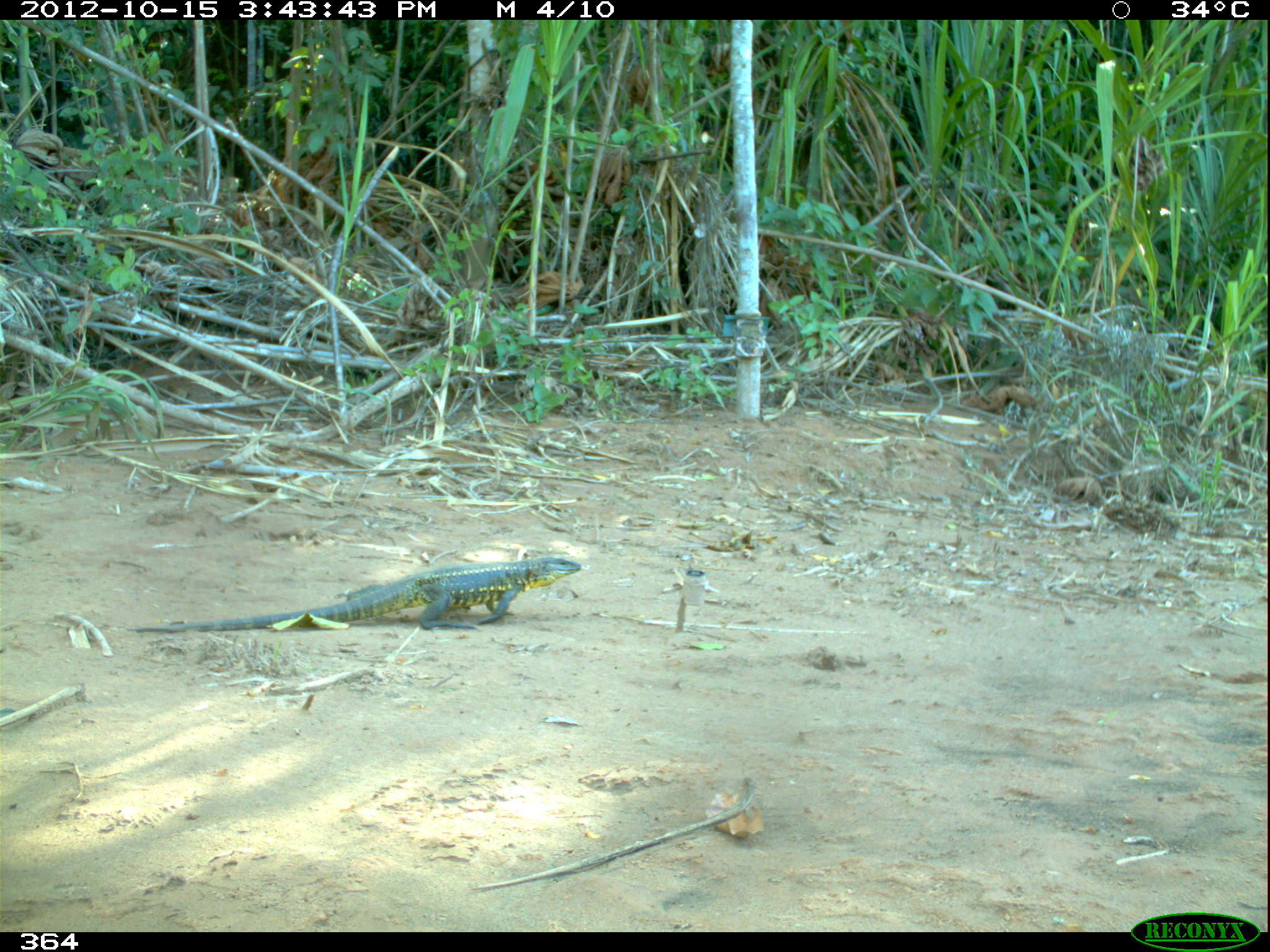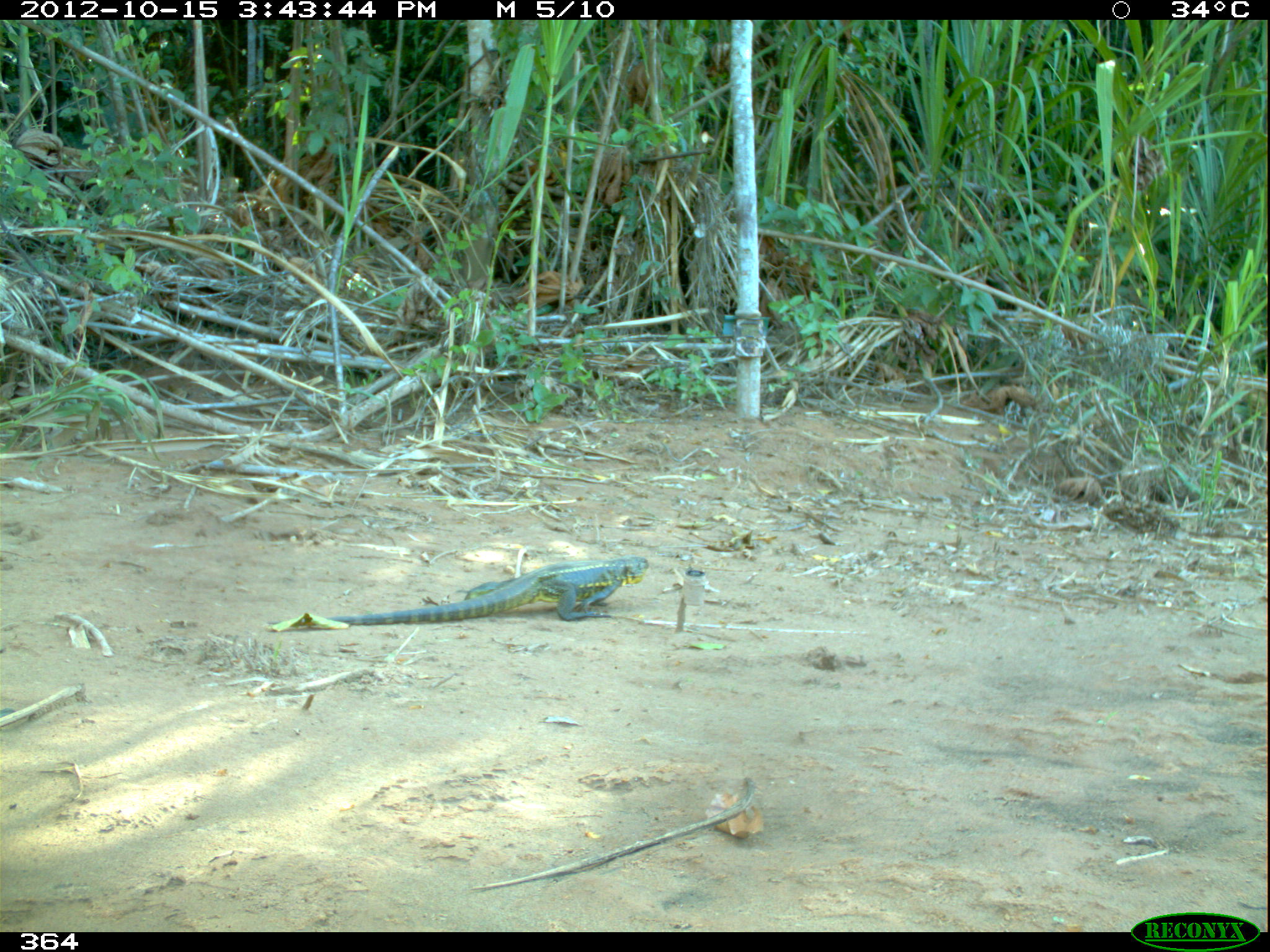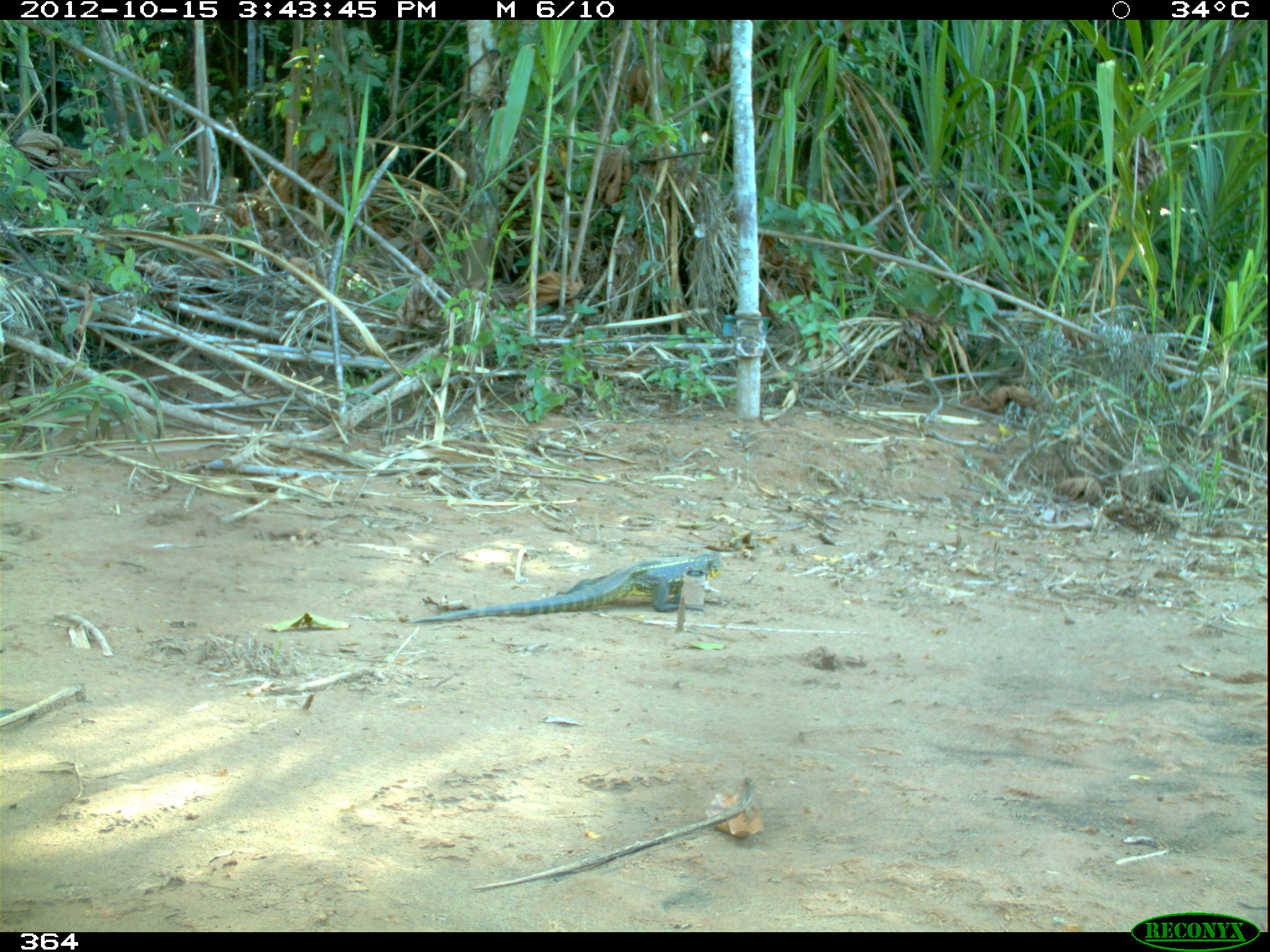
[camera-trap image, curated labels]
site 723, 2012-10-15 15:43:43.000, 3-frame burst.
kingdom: Animalia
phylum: Chordata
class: Reptilia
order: Squamata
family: Teiidae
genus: Tupinambis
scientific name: Tupinambis teguixin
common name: gold tegu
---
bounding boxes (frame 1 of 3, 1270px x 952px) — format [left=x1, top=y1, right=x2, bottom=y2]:
tupinambis teguixin: [left=125, top=555, right=581, bottom=632]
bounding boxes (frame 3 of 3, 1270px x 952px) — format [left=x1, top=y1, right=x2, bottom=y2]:
tupinambis teguixin: [left=404, top=551, right=727, bottom=623]